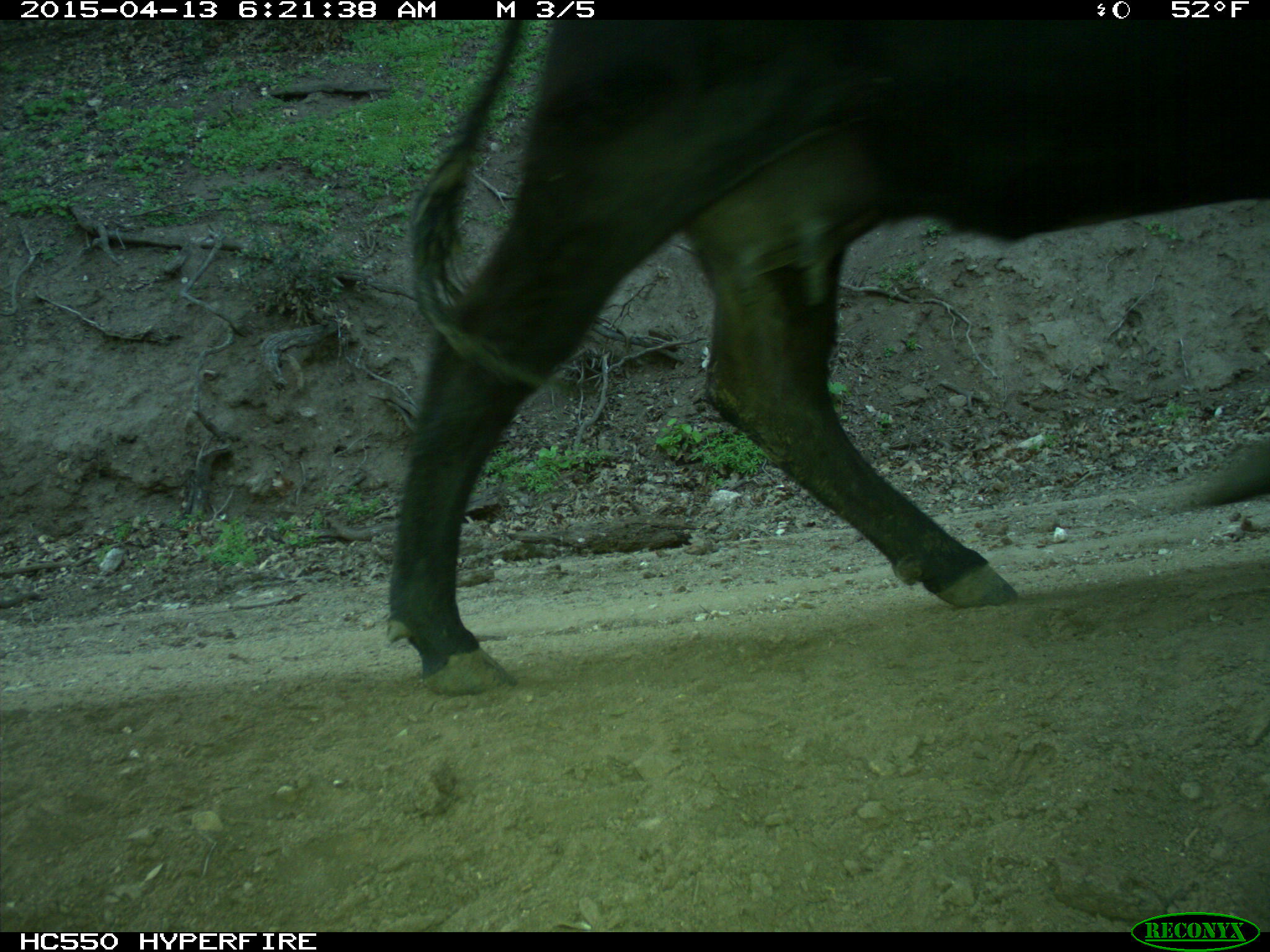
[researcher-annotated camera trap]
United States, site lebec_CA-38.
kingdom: Animalia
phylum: Chordata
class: Mammalia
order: Artiodactyla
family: Bovidae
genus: Bos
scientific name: Bos taurus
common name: domestic cow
Bos taurus (domestic cow).